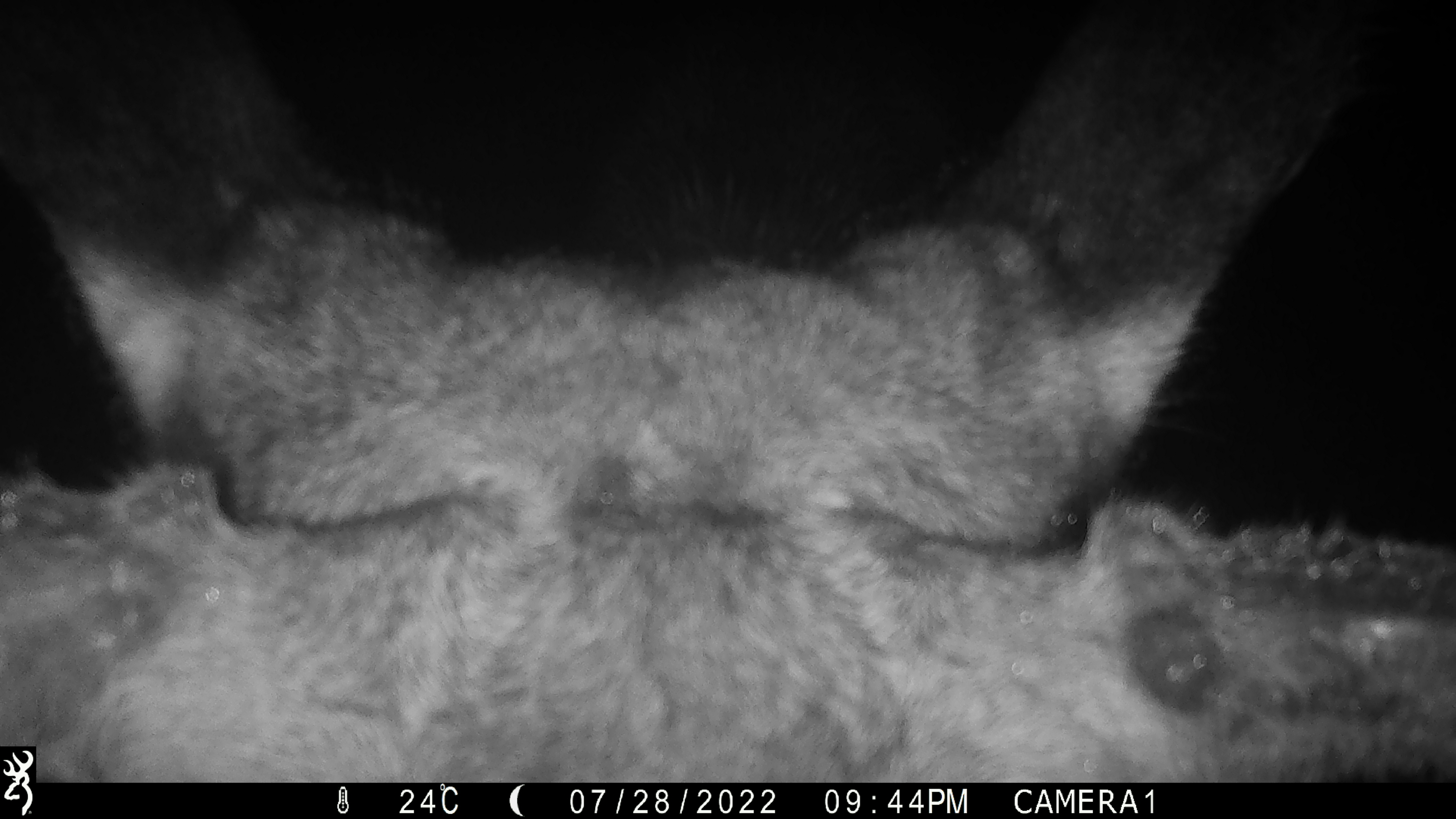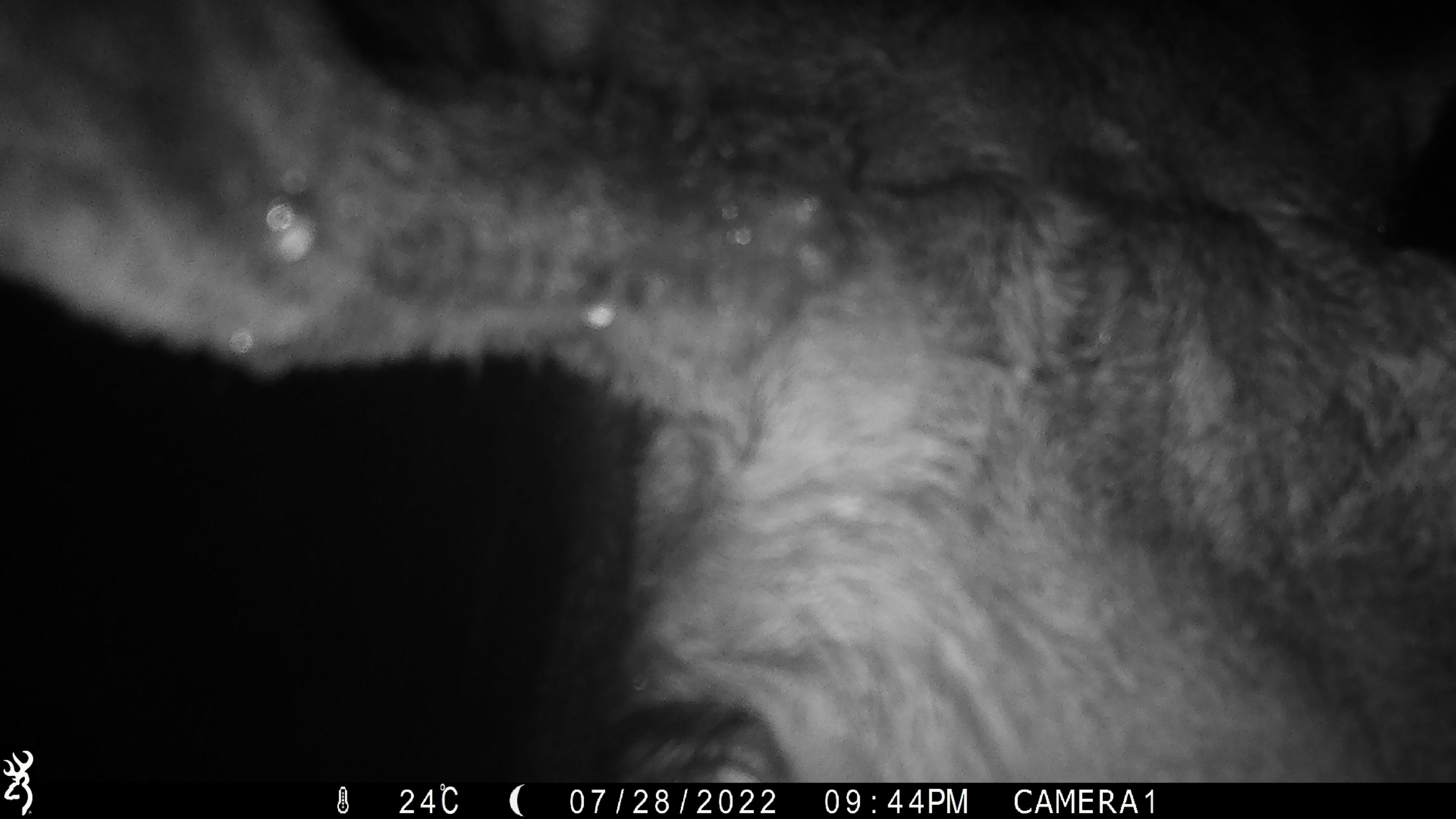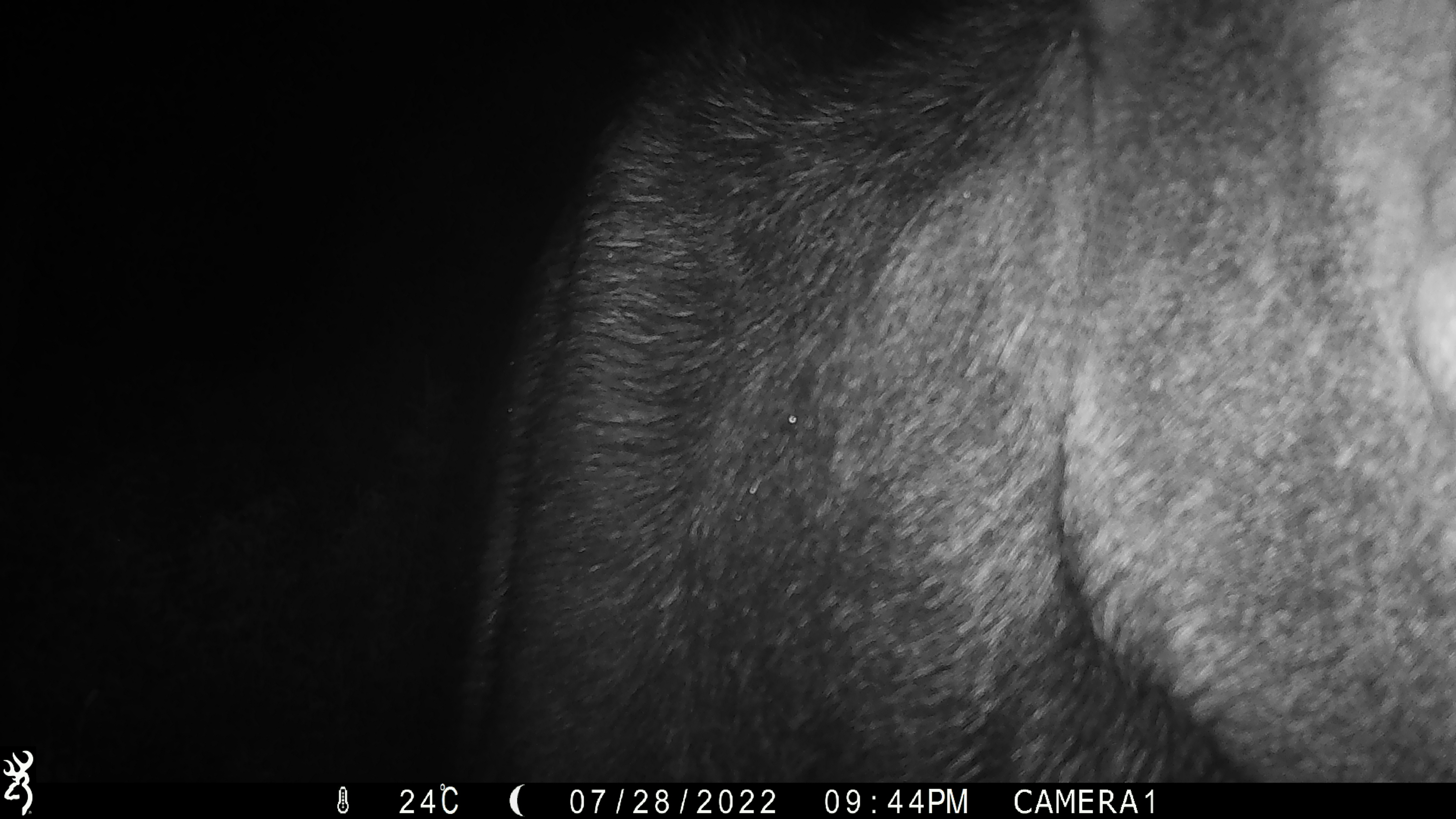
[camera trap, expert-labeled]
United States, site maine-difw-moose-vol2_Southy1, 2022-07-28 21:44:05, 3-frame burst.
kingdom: Animalia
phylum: Chordata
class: Mammalia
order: Artiodactyla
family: Cervidae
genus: Alces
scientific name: Alces alces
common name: moose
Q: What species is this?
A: Moose (Alces alces).